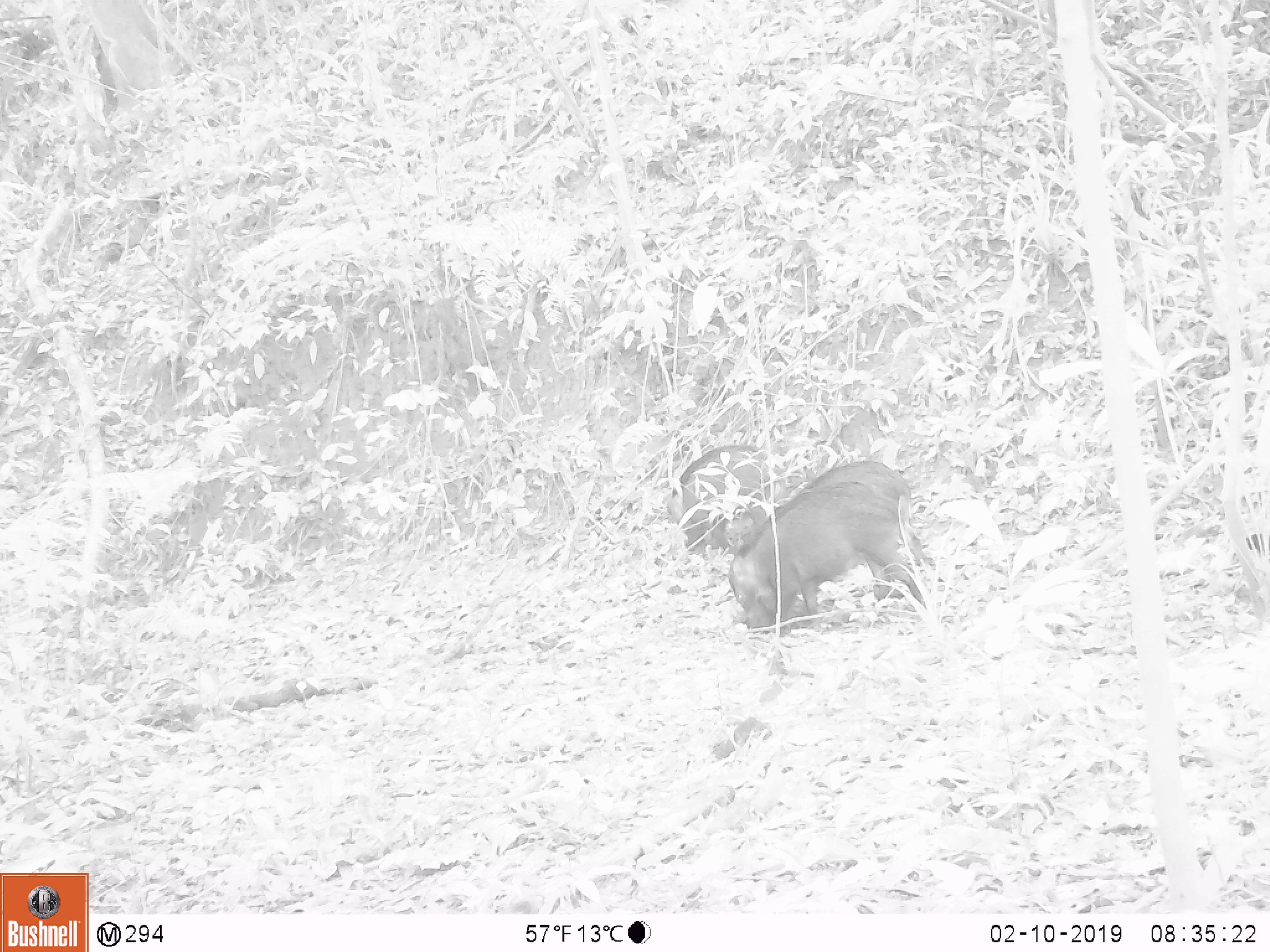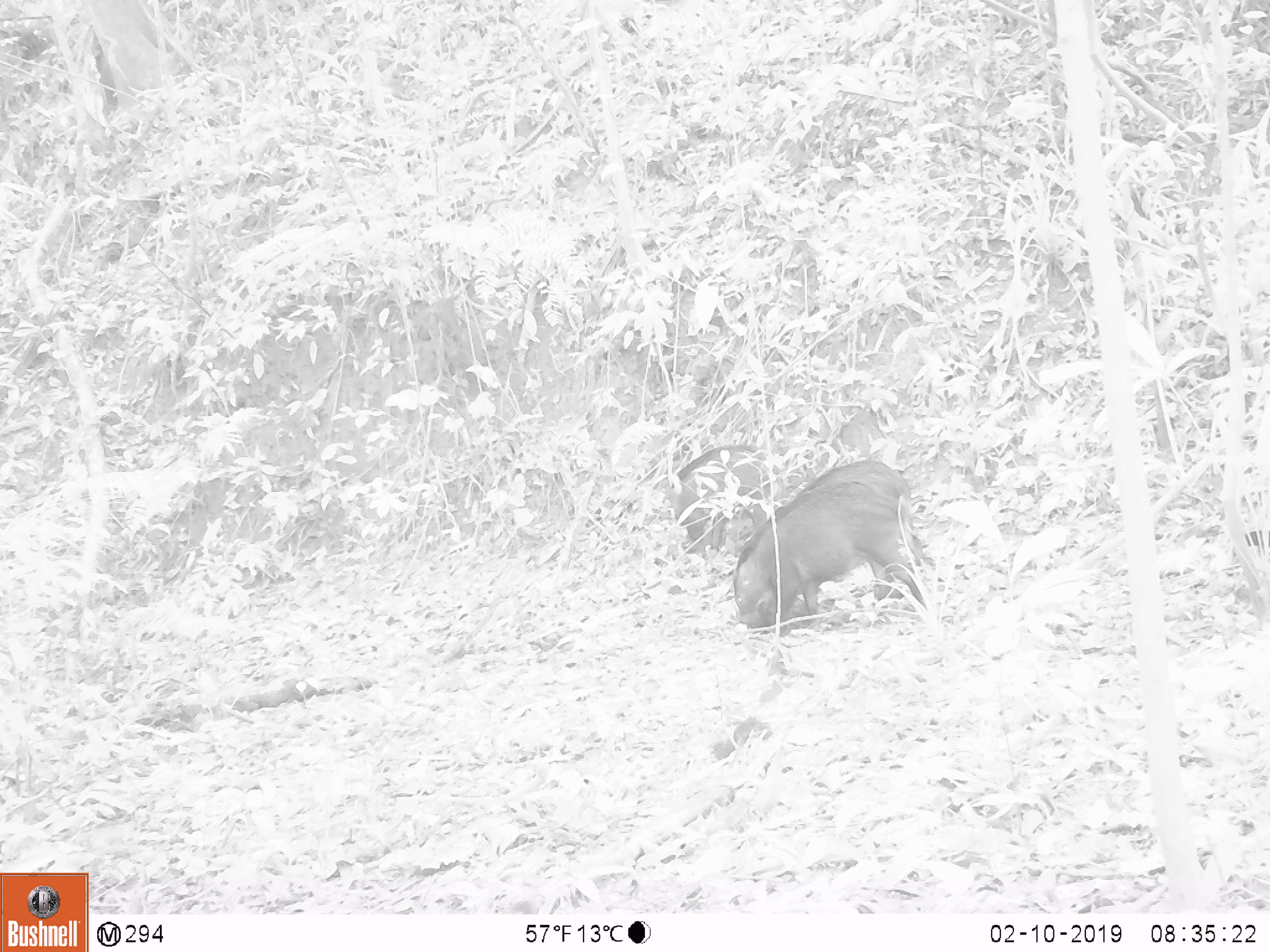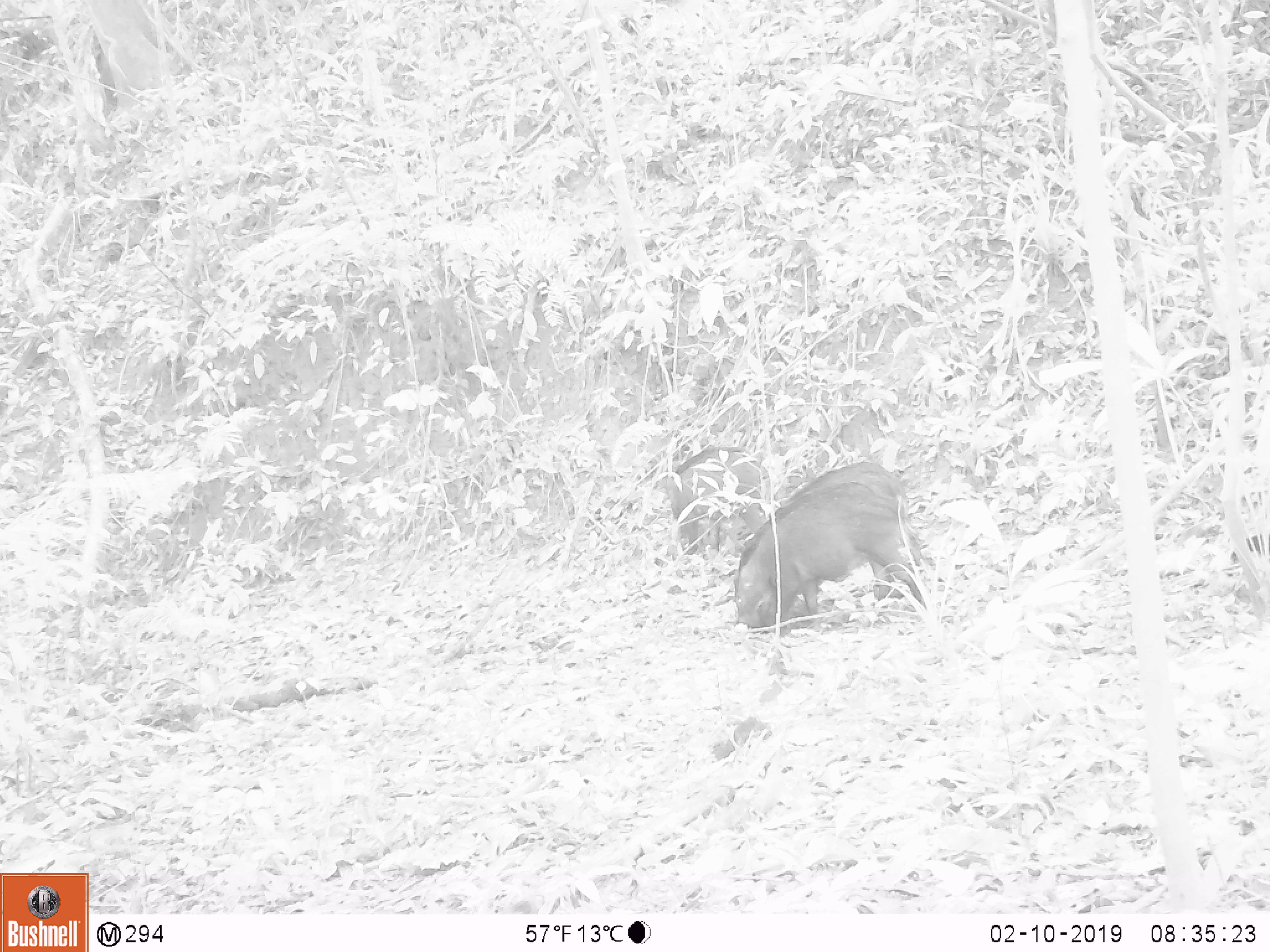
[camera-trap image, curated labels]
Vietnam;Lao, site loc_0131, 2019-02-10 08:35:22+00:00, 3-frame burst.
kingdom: Animalia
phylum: Chordata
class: Mammalia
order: Artiodactyla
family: Suidae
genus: Sus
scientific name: Sus scrofa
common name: eurasian wild pig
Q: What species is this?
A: Eurasian wild pig (Sus scrofa).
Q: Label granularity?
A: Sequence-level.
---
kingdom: Animalia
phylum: Chordata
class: Aves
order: Galliformes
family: Phasianidae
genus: Gallus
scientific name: Gallus gallus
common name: red junglefowl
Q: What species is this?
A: Red junglefowl (Gallus gallus).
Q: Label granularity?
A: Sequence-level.